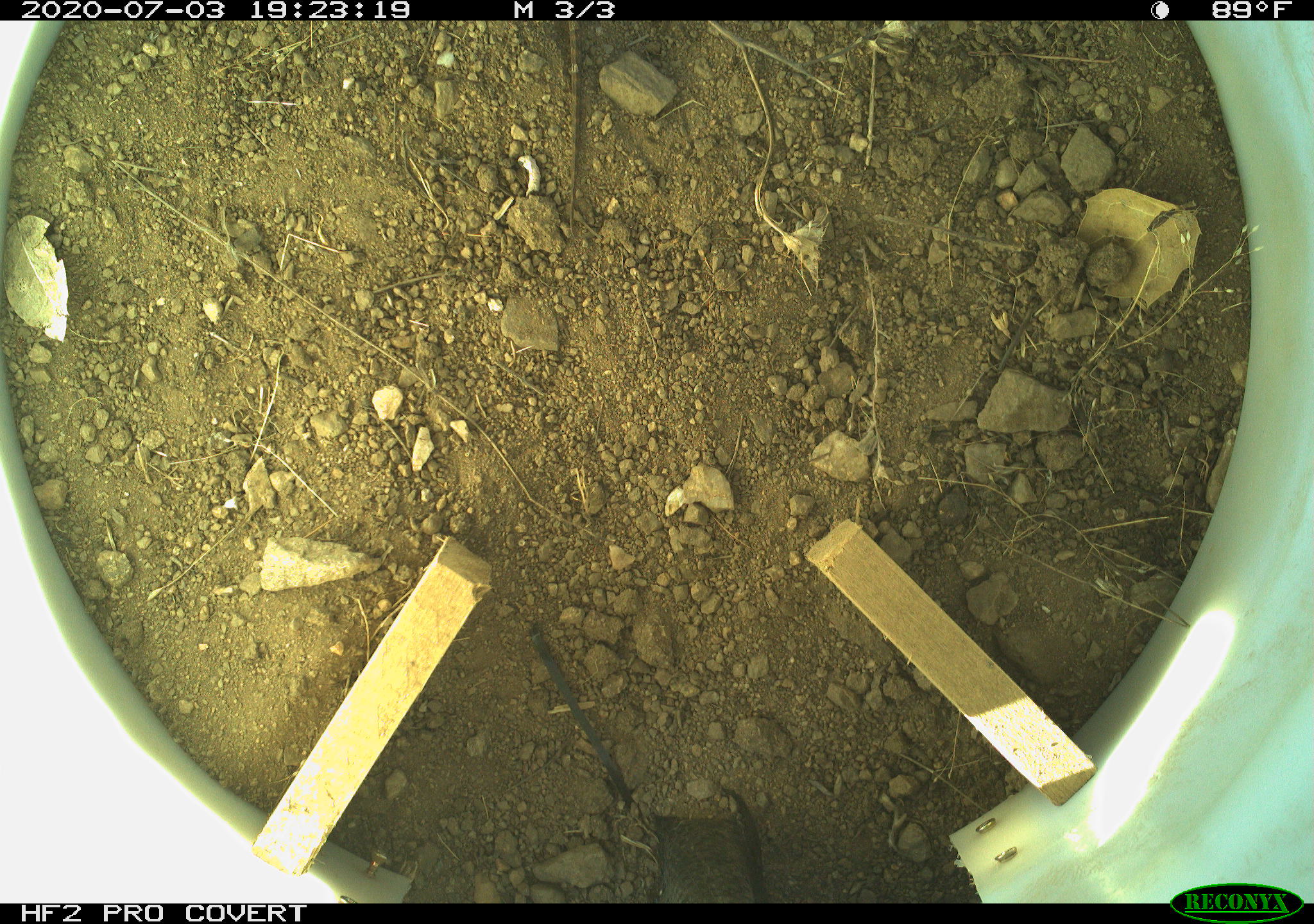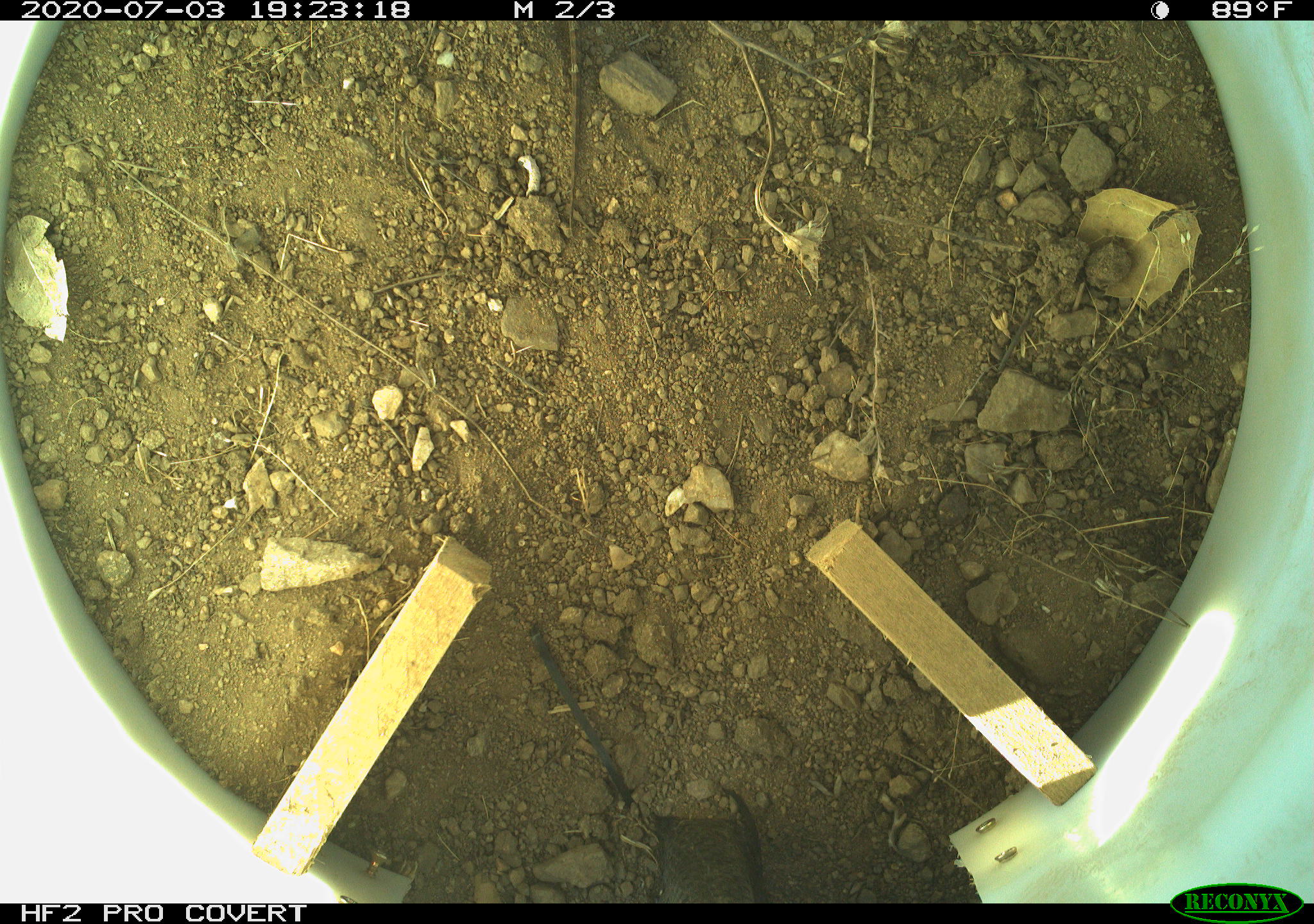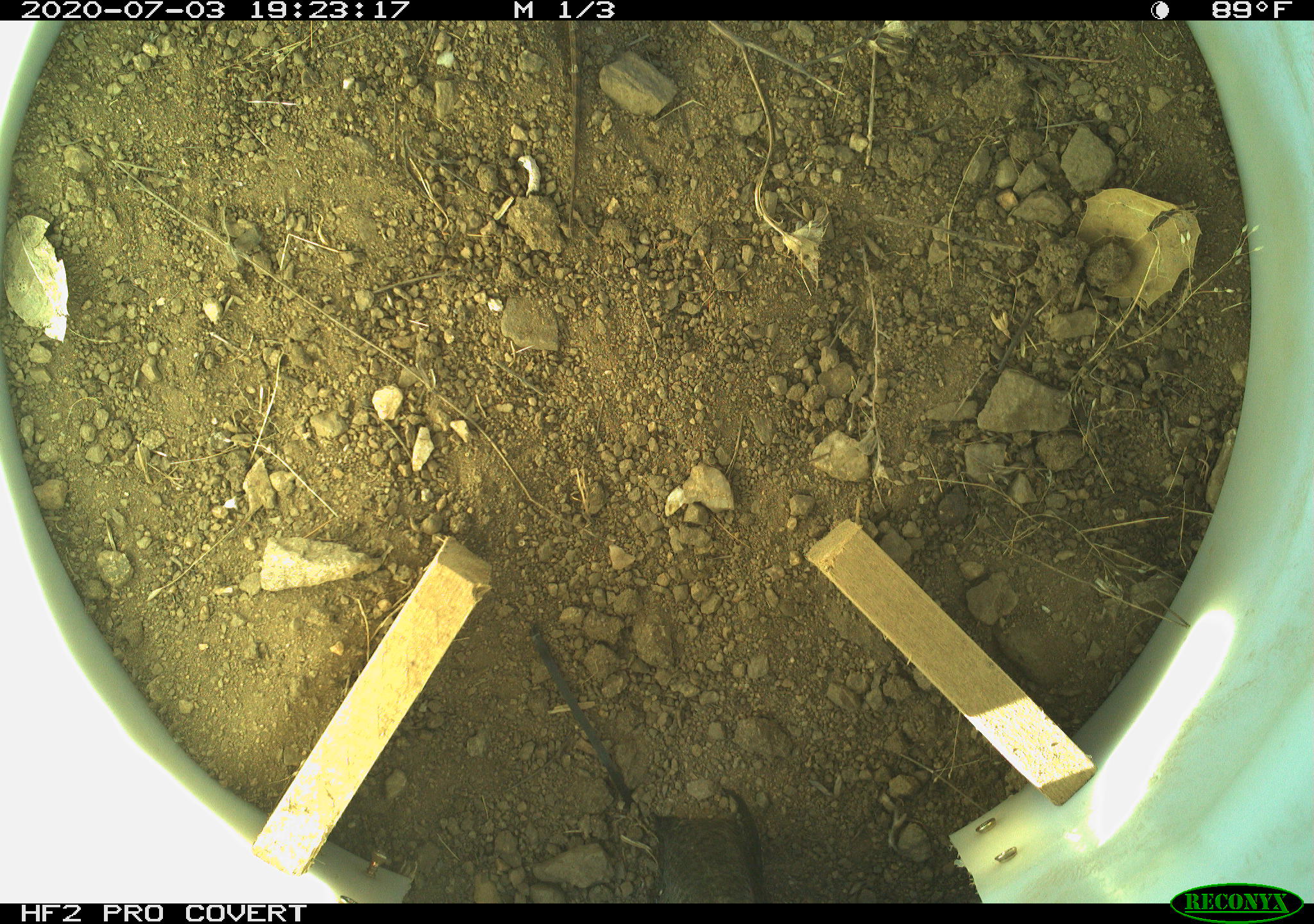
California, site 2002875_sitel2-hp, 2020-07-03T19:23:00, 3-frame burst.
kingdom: Animalia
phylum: Chordata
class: Reptilia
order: Squamata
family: Phrynosomatidae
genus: Sceloporus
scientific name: Sceloporus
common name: spiny lizards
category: sceloporus species